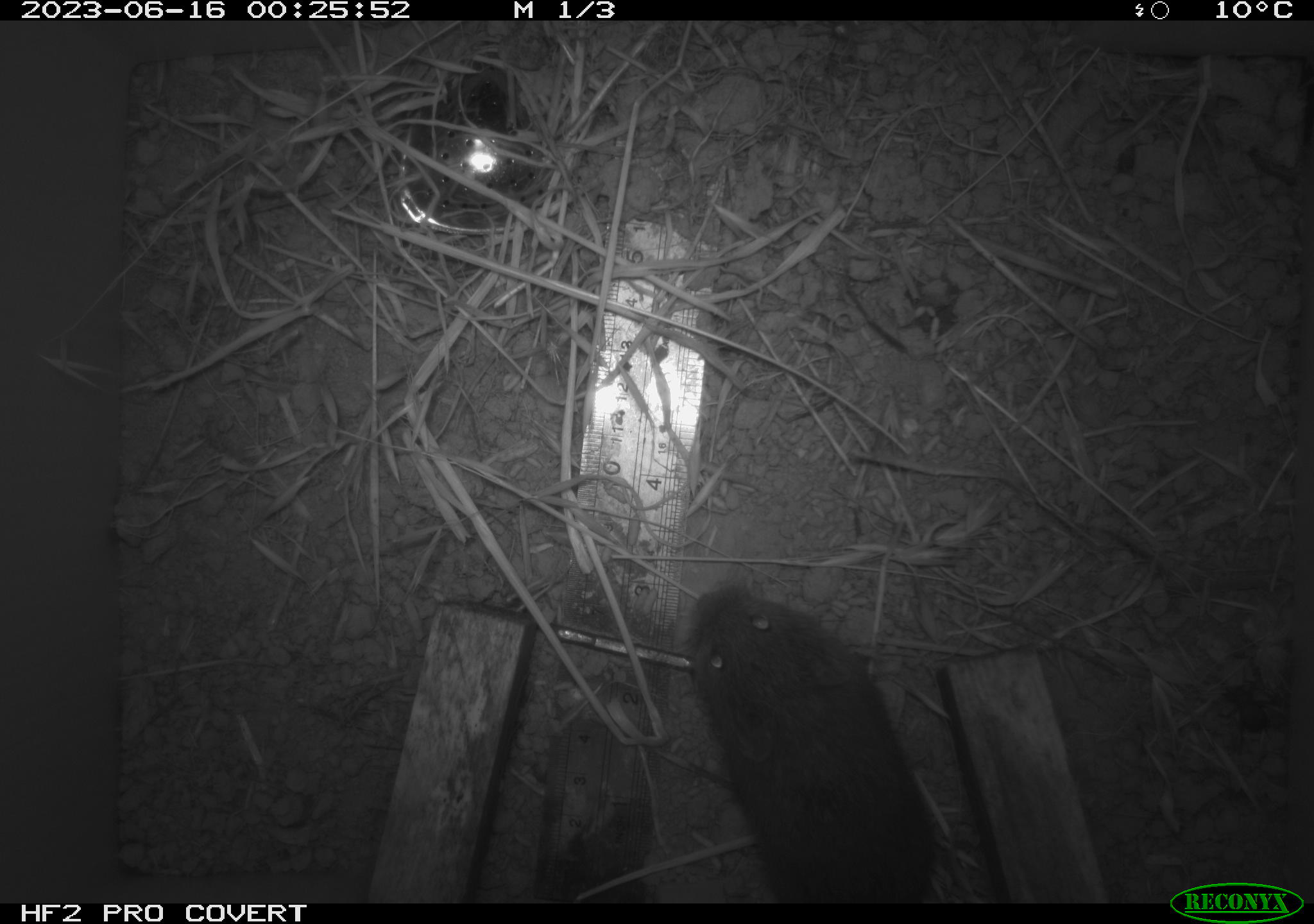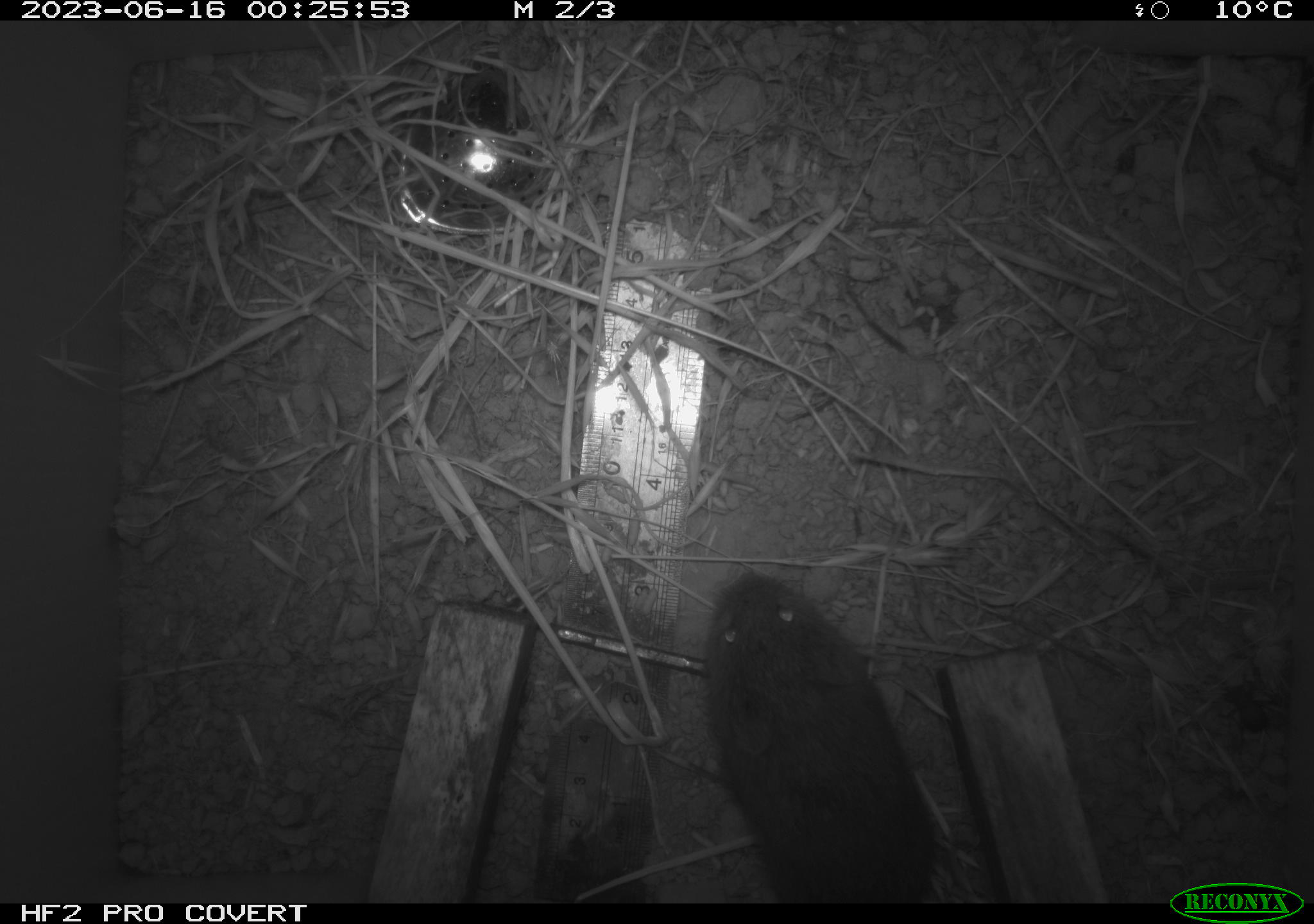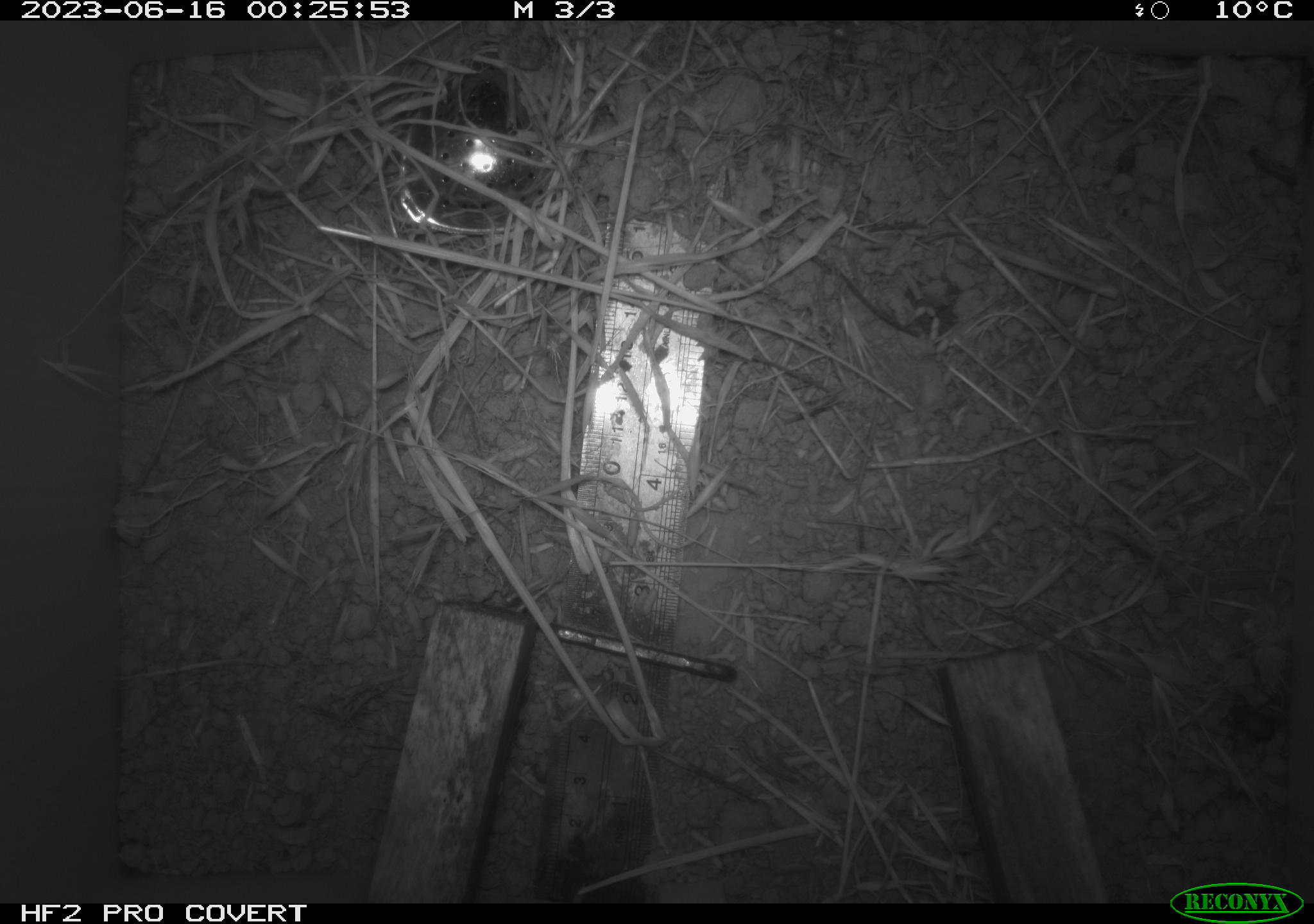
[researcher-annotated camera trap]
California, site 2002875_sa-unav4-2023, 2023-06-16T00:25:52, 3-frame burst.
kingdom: Animalia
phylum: Chordata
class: Mammalia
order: Rodentia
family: Cricetidae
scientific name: Arvicolinae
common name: voles, lemmings, and muskrats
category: arvicolinae subfamily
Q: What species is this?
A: Arvicolinae subfamily (voles, lemmings, and muskrats) (Arvicolinae).